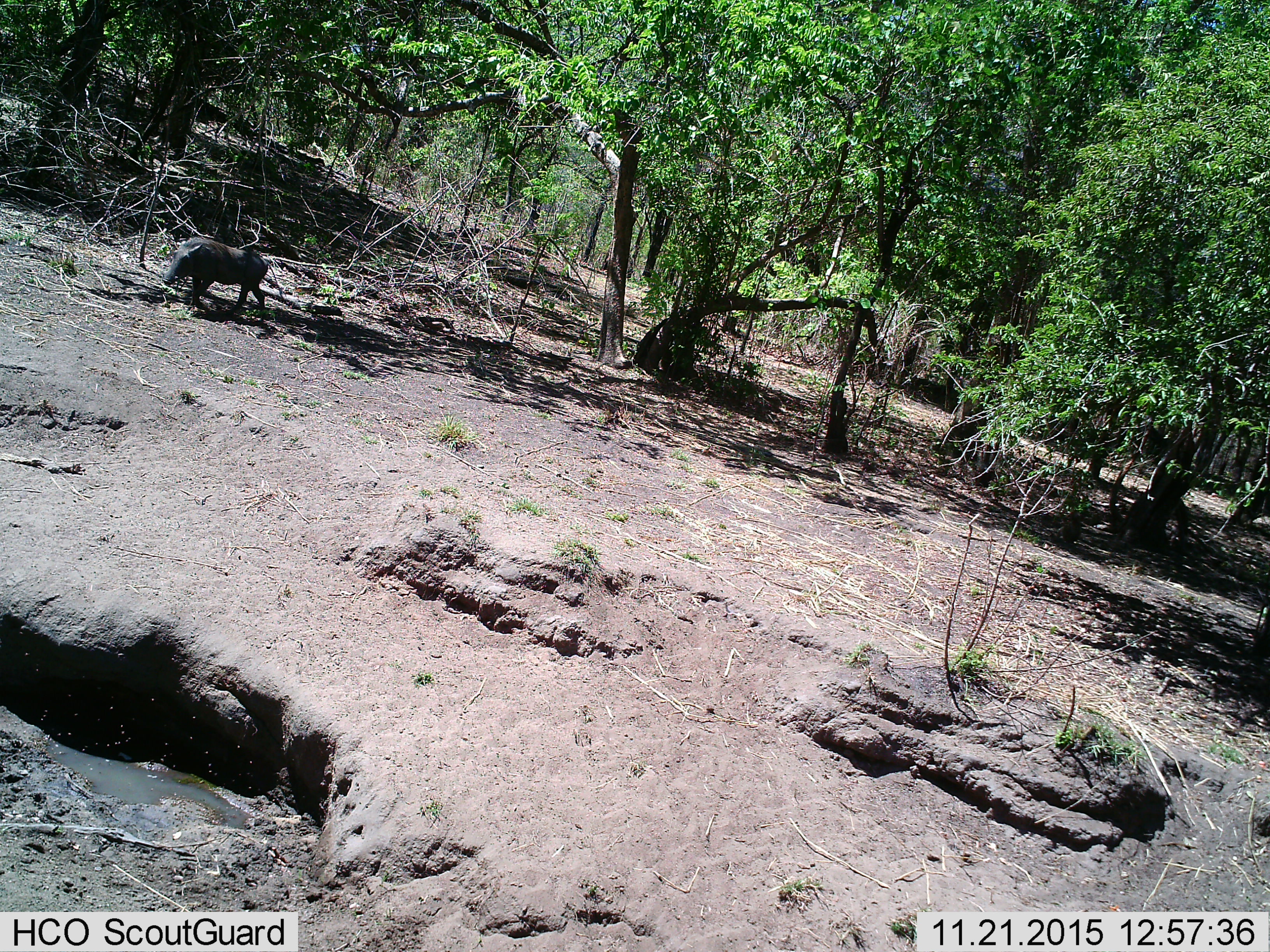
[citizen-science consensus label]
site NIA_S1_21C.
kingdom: Animalia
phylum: Chordata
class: Mammalia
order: Artiodactyla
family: Suidae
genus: Phacochoerus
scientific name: Phacochoerus africanus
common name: warthog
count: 1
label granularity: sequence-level